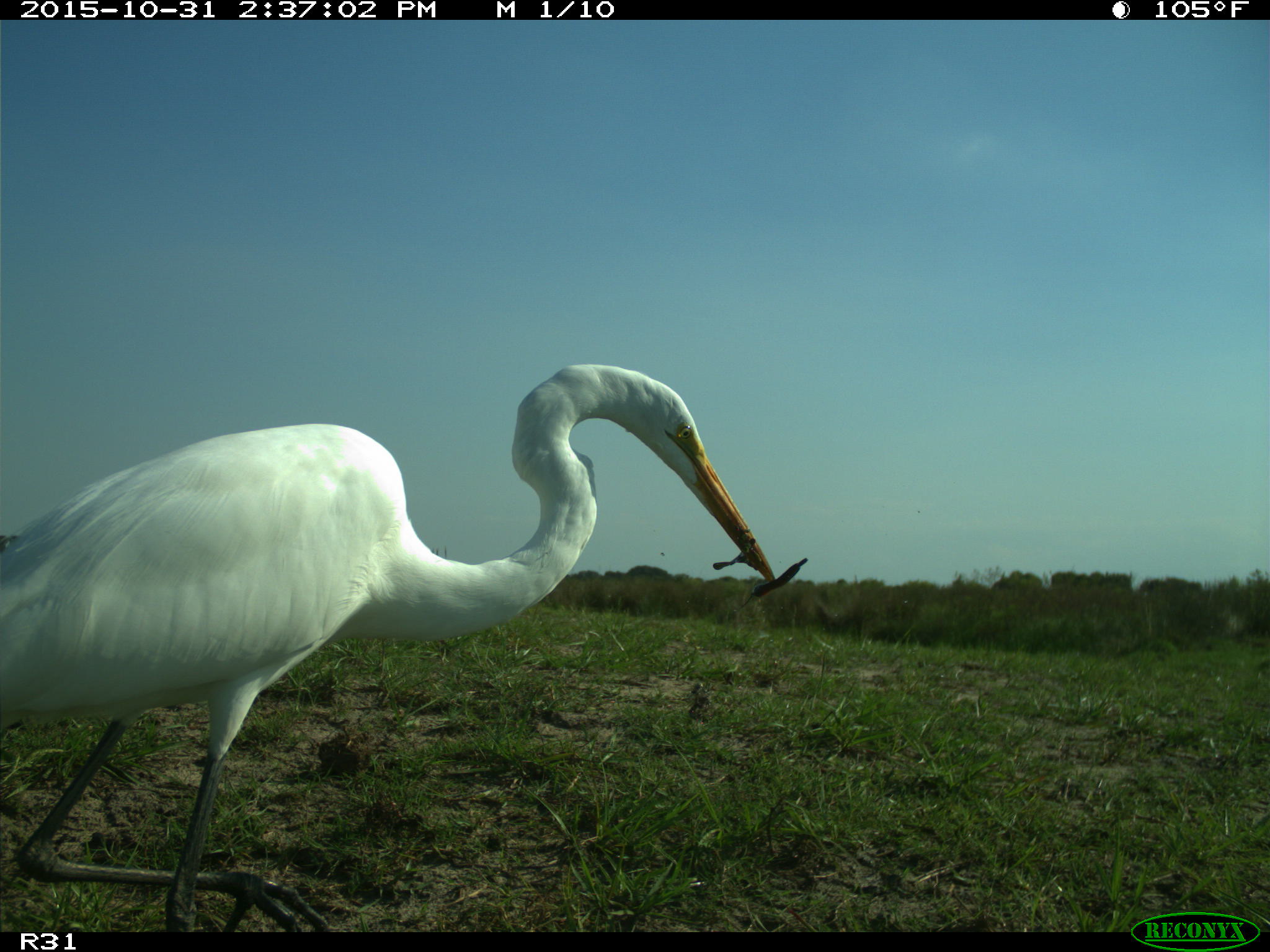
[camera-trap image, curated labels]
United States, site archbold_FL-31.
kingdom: Animalia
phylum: Chordata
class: Aves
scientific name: Aves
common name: birds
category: unidentified bird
Unidentified bird (birds) (Aves).